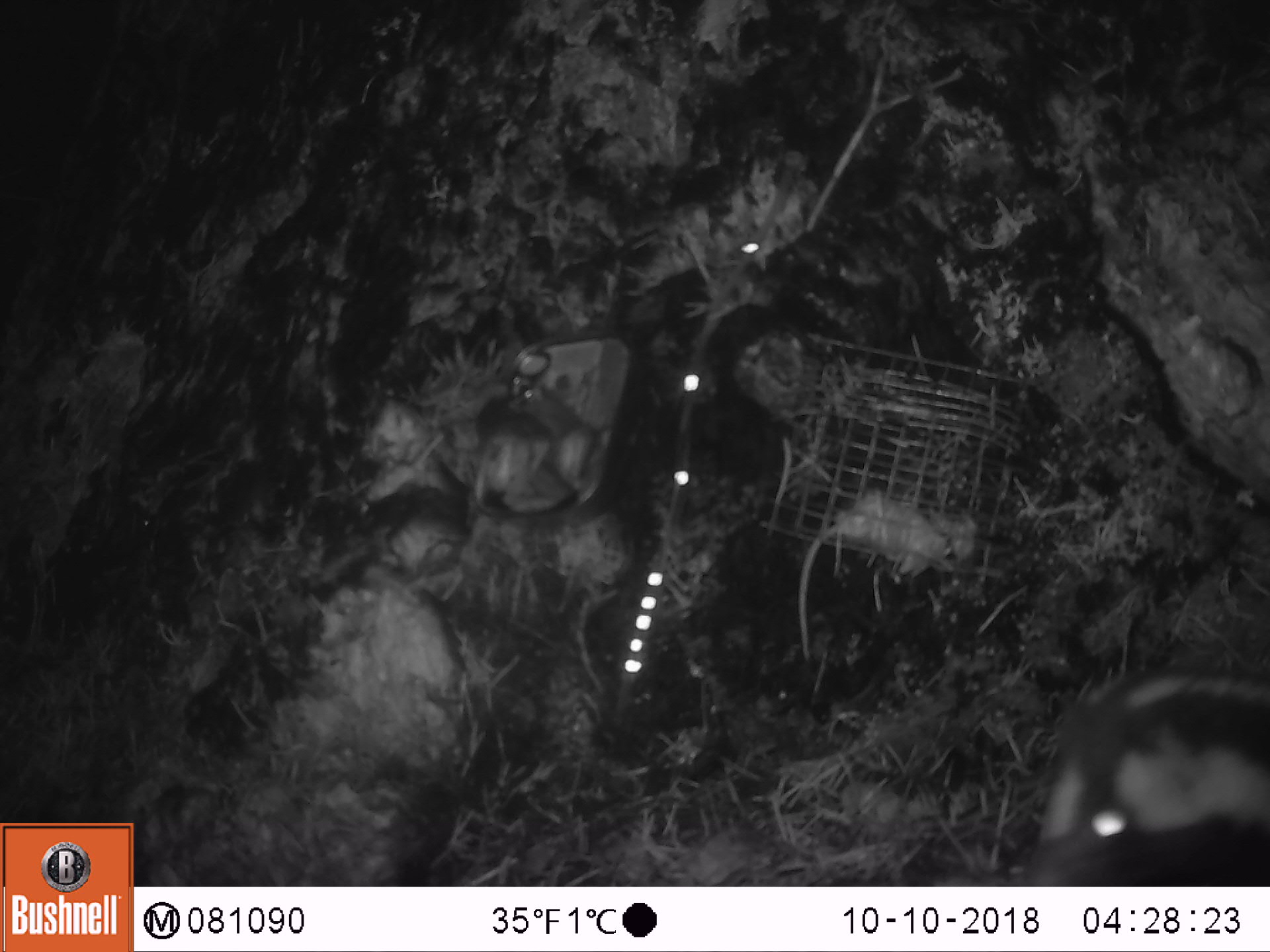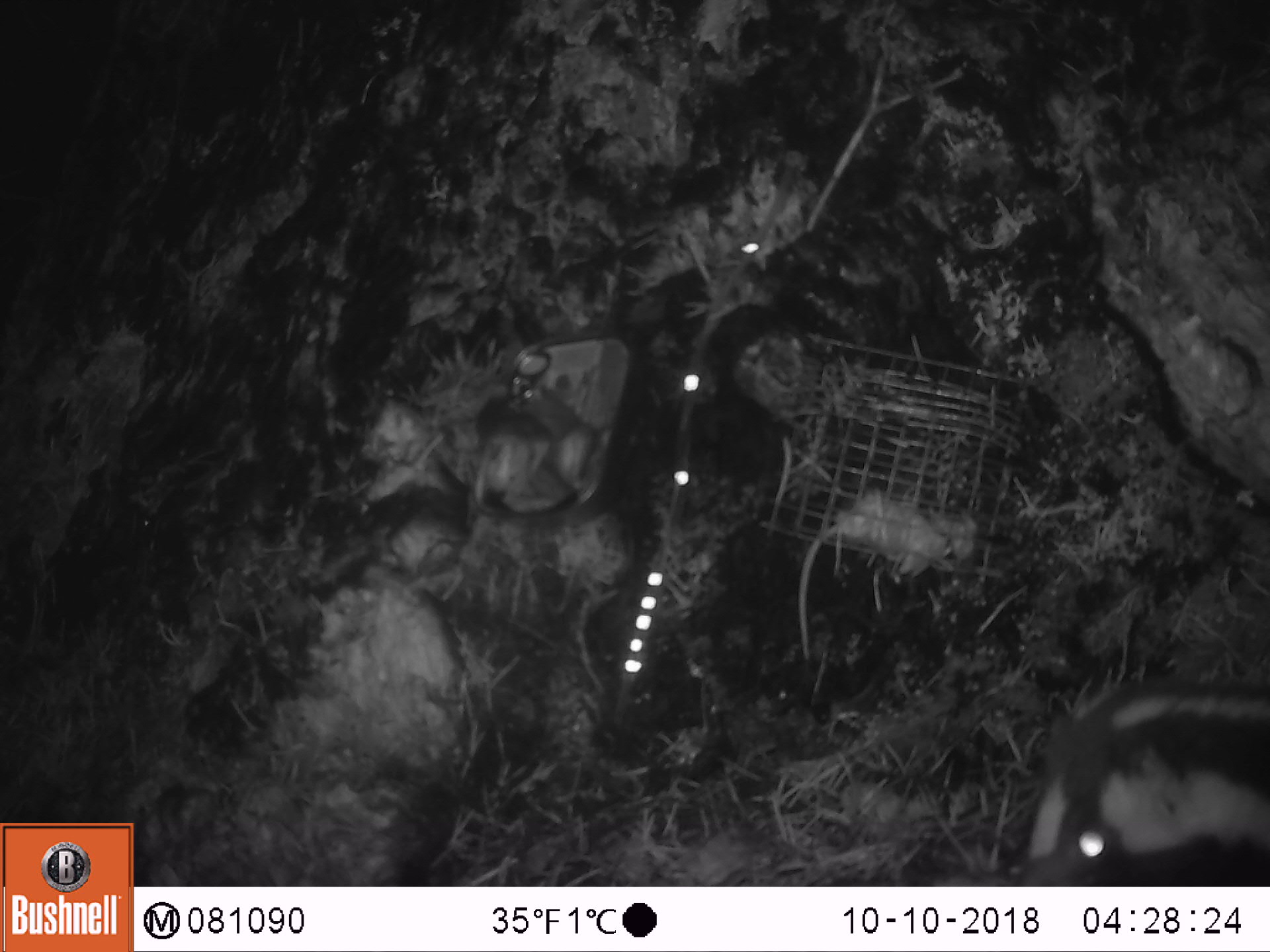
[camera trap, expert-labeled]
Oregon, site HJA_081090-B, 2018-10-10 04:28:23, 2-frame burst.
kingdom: Animalia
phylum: Chordata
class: Mammalia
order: Carnivora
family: Mephitidae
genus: Spilogale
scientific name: Spilogale gracilis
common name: western spotted skunk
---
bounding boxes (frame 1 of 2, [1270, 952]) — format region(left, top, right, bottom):
western spotted skunk: region(990, 645, 1263, 878)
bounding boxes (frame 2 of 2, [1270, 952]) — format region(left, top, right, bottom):
western spotted skunk: region(1004, 666, 1263, 878)